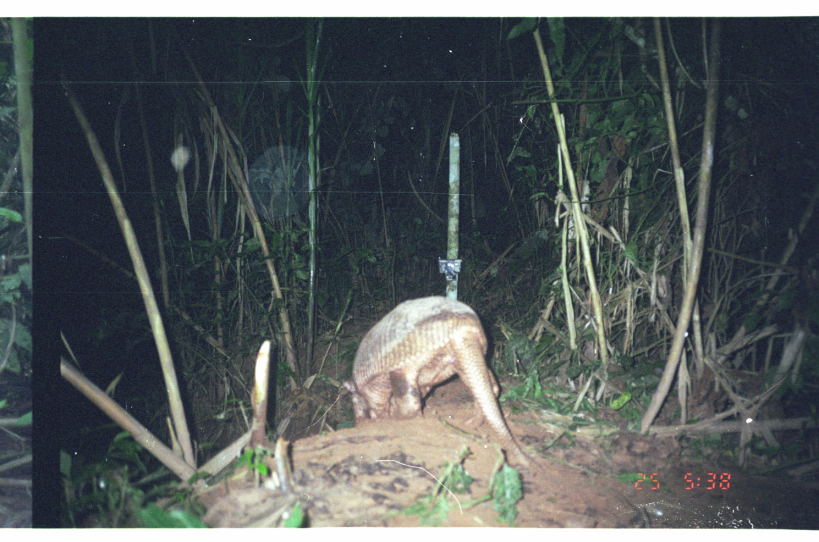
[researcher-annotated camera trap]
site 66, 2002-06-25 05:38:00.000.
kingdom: Animalia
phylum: Chordata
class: Mammalia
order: Cingulata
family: Chlamyphoridae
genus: Priodontes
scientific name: Priodontes maximus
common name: giant armadillo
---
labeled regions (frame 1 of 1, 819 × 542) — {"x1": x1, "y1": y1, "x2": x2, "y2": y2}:
priodontes maximus: {"x1": 341, "y1": 294, "x2": 531, "y2": 467}